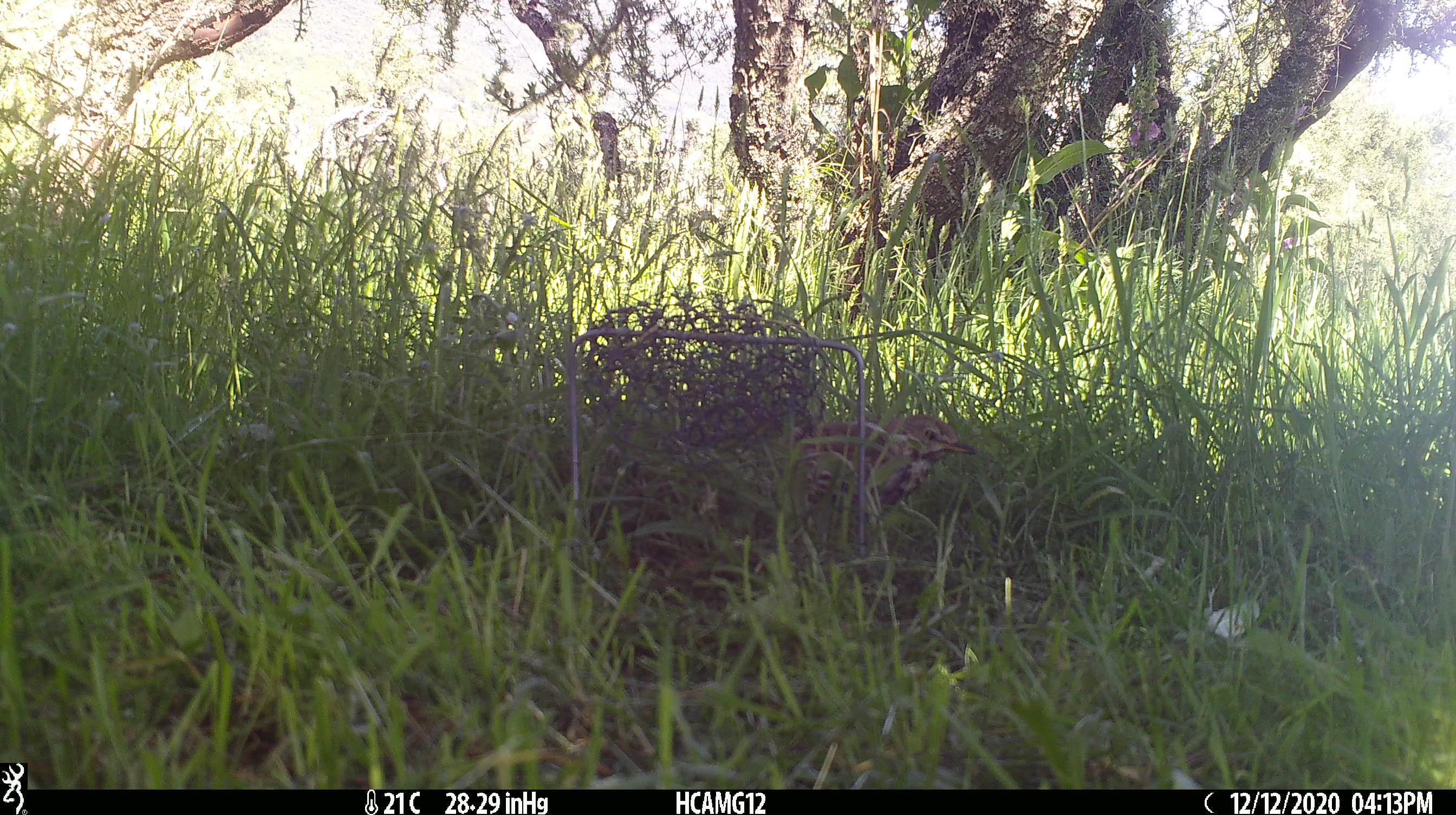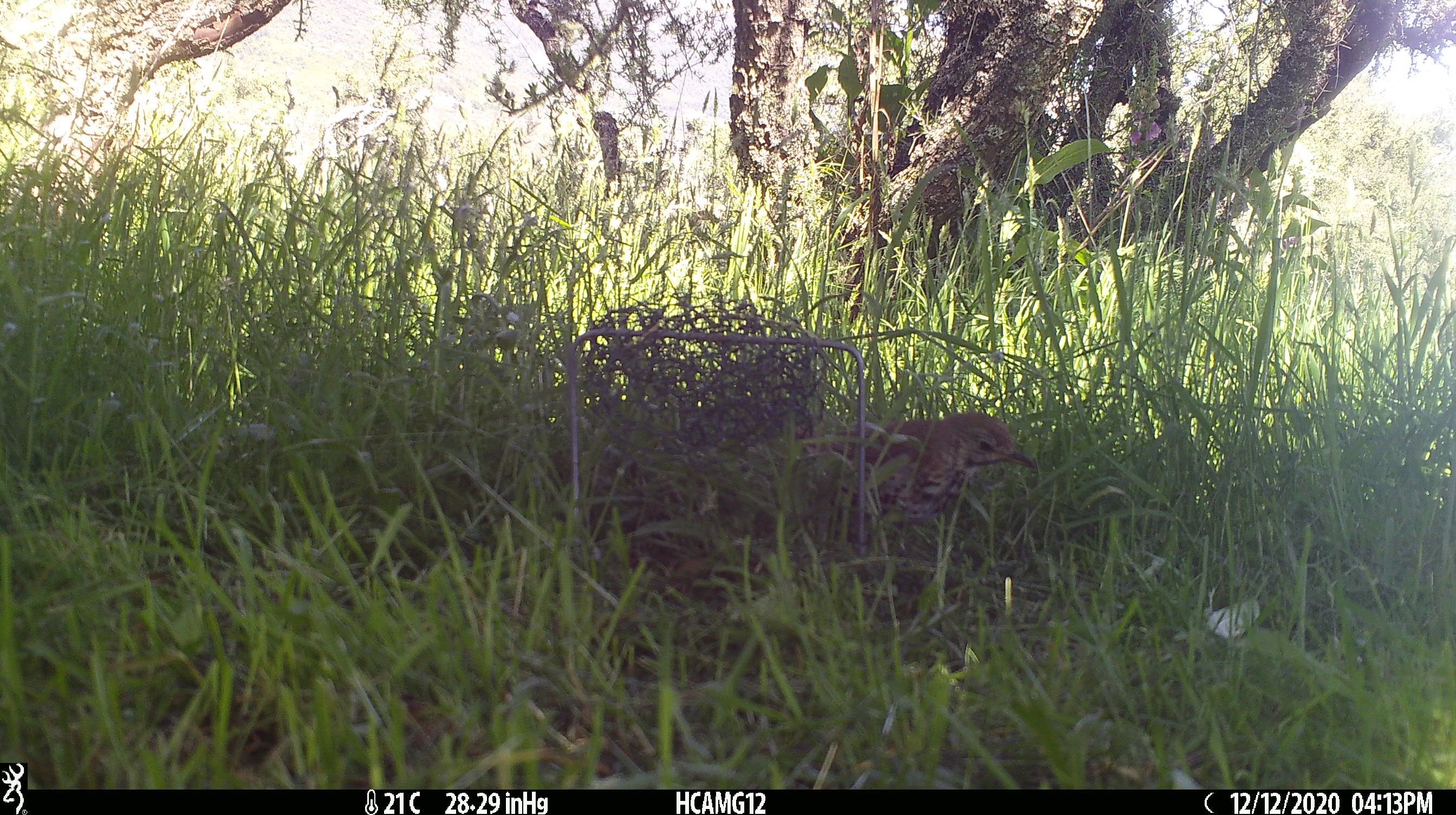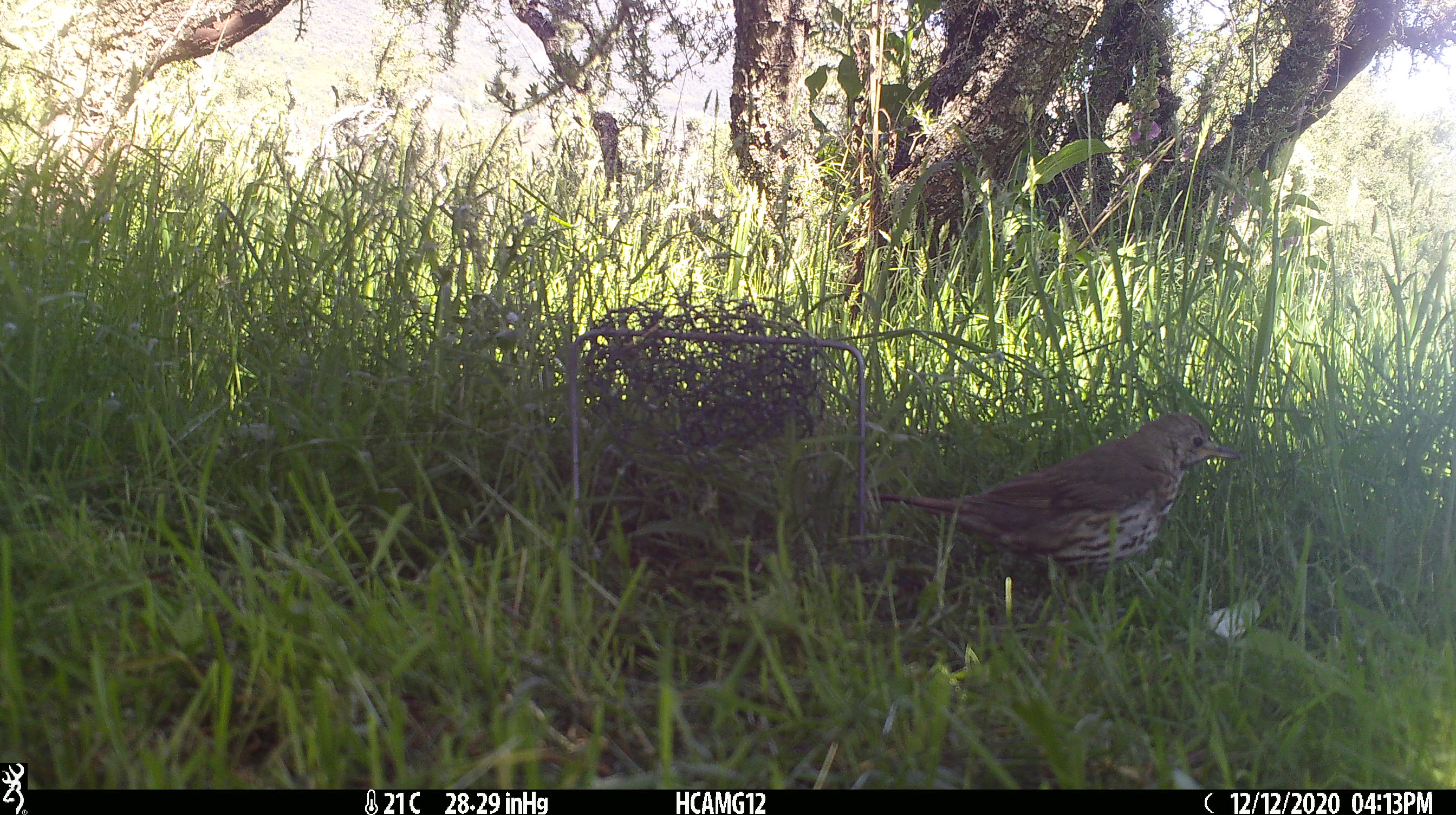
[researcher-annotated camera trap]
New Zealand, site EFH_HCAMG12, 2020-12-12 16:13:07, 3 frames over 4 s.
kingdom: Animalia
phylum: Chordata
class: Aves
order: Passeriformes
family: Turdidae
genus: Turdus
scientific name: Turdus philomelos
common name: song thrush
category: thrush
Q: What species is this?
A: Thrush (song thrush) (Turdus philomelos).